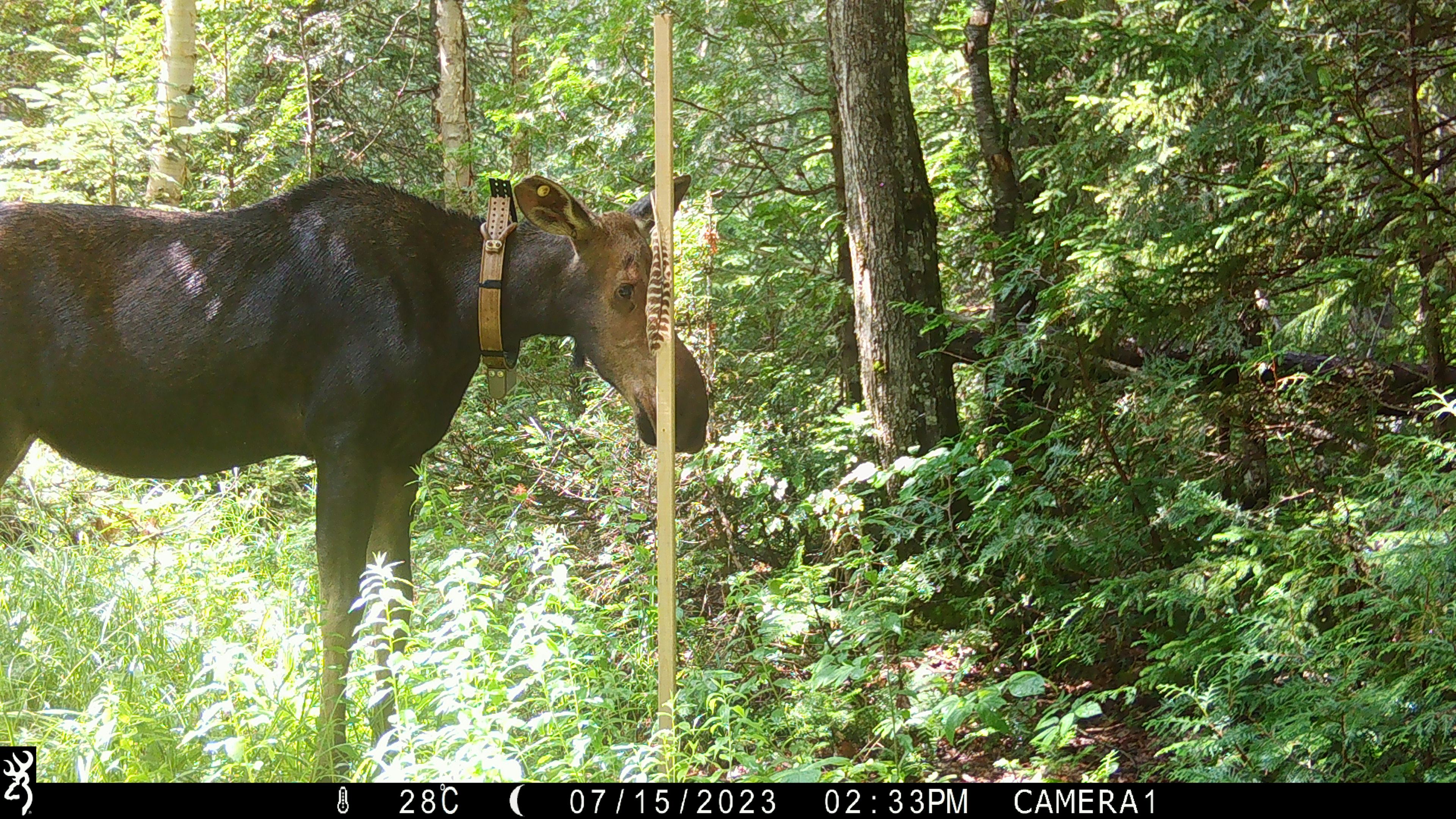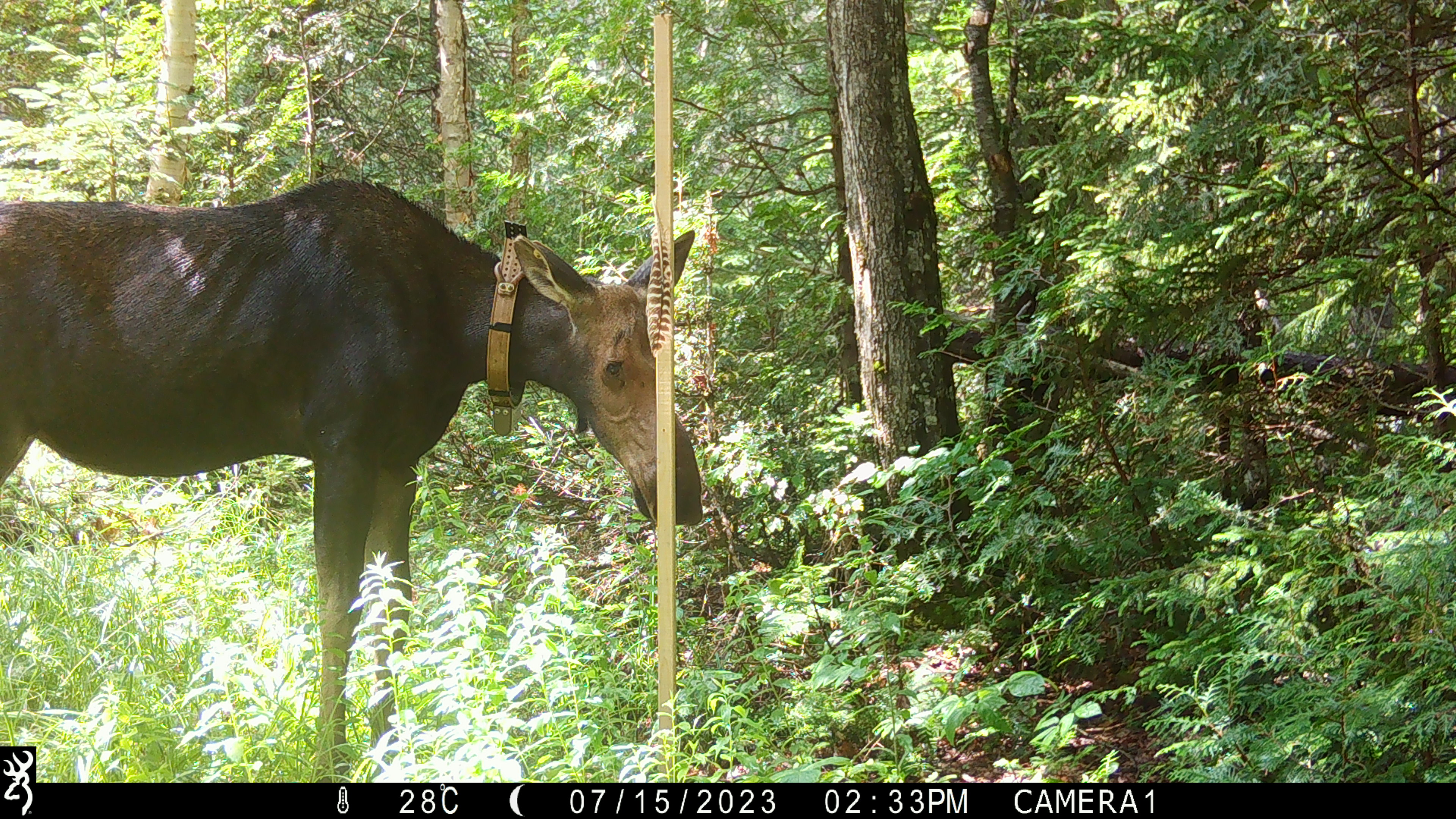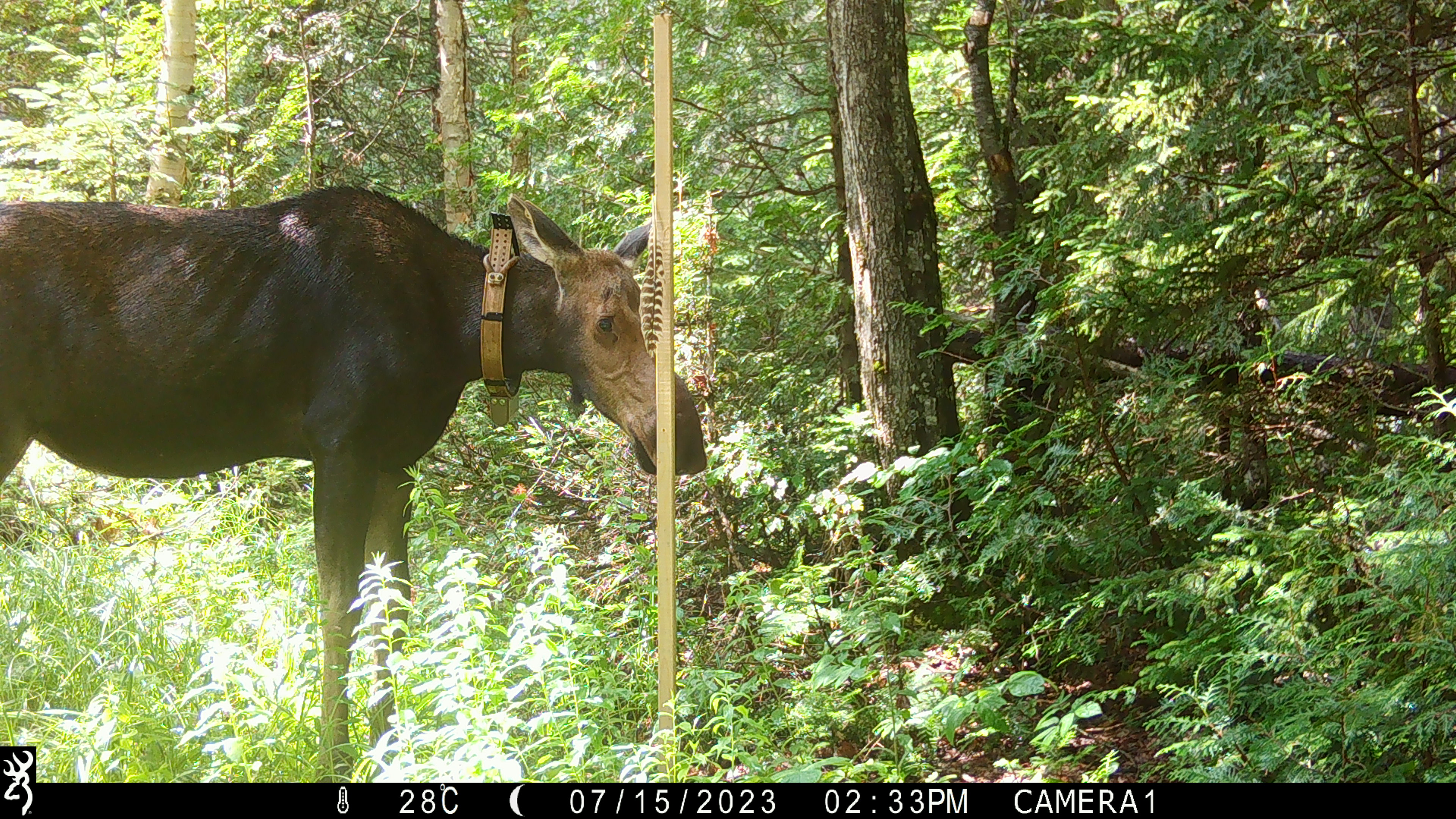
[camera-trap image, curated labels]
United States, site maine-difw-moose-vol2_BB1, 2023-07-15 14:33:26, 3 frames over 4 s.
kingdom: Animalia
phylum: Chordata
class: Mammalia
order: Artiodactyla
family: Cervidae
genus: Alces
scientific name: Alces alces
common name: moose